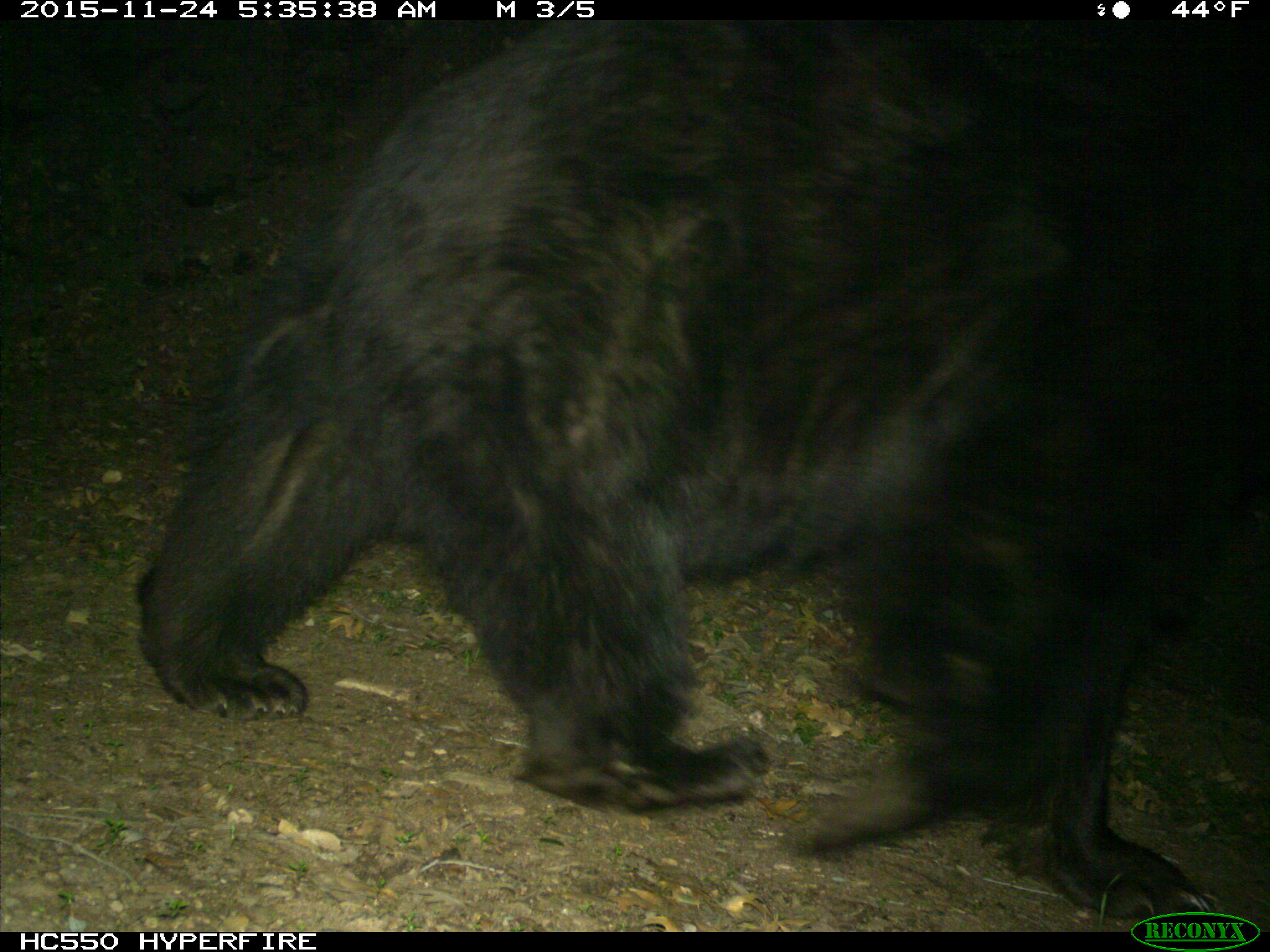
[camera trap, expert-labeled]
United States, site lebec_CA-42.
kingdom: Animalia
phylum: Chordata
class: Mammalia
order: Carnivora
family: Ursidae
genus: Ursus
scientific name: Ursus americanus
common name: american black bear